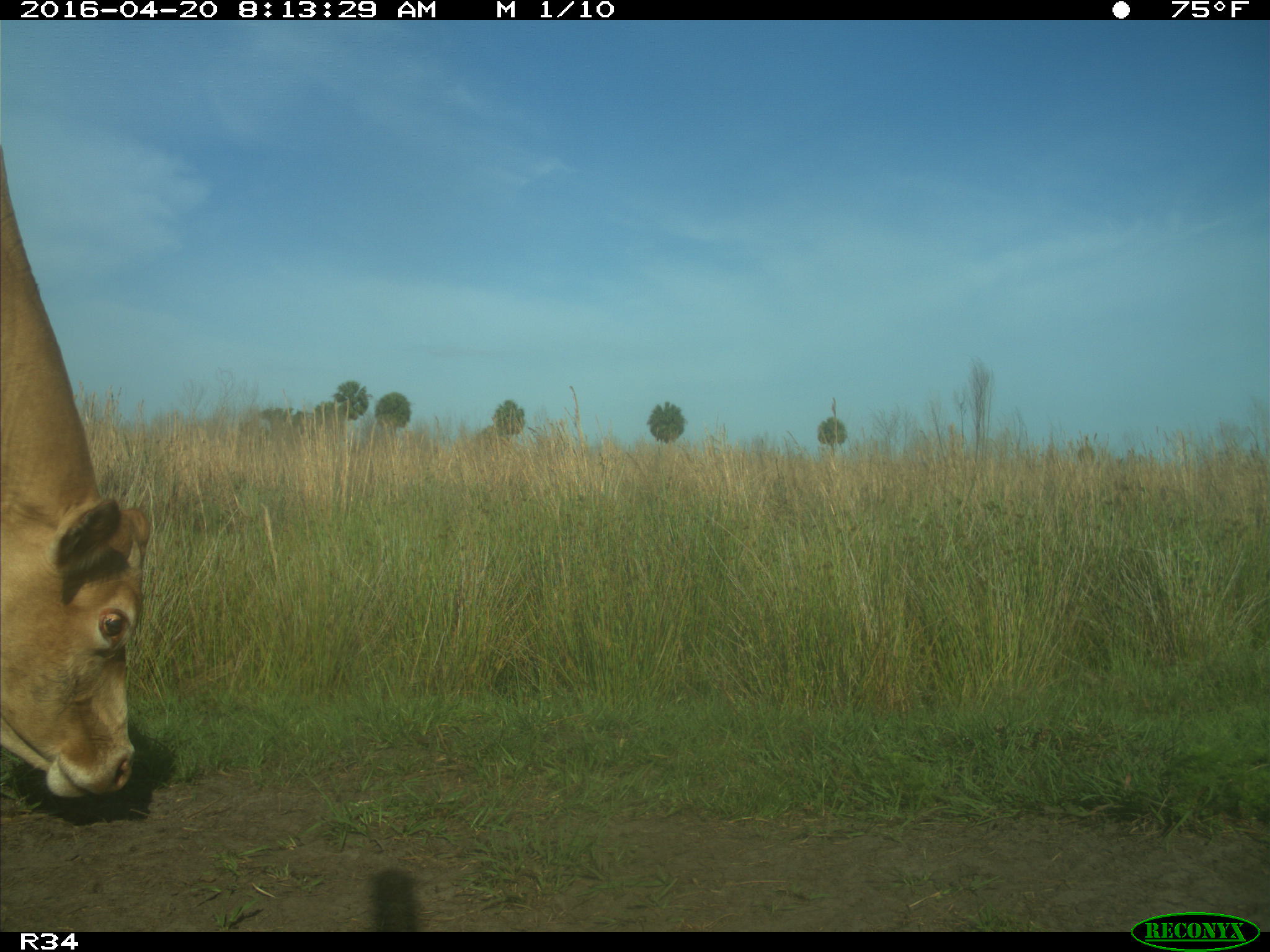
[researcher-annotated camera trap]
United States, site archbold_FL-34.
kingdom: Animalia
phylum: Chordata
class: Mammalia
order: Artiodactyla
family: Bovidae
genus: Bos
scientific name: Bos taurus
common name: domestic cow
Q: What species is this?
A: Bos taurus (domestic cow).